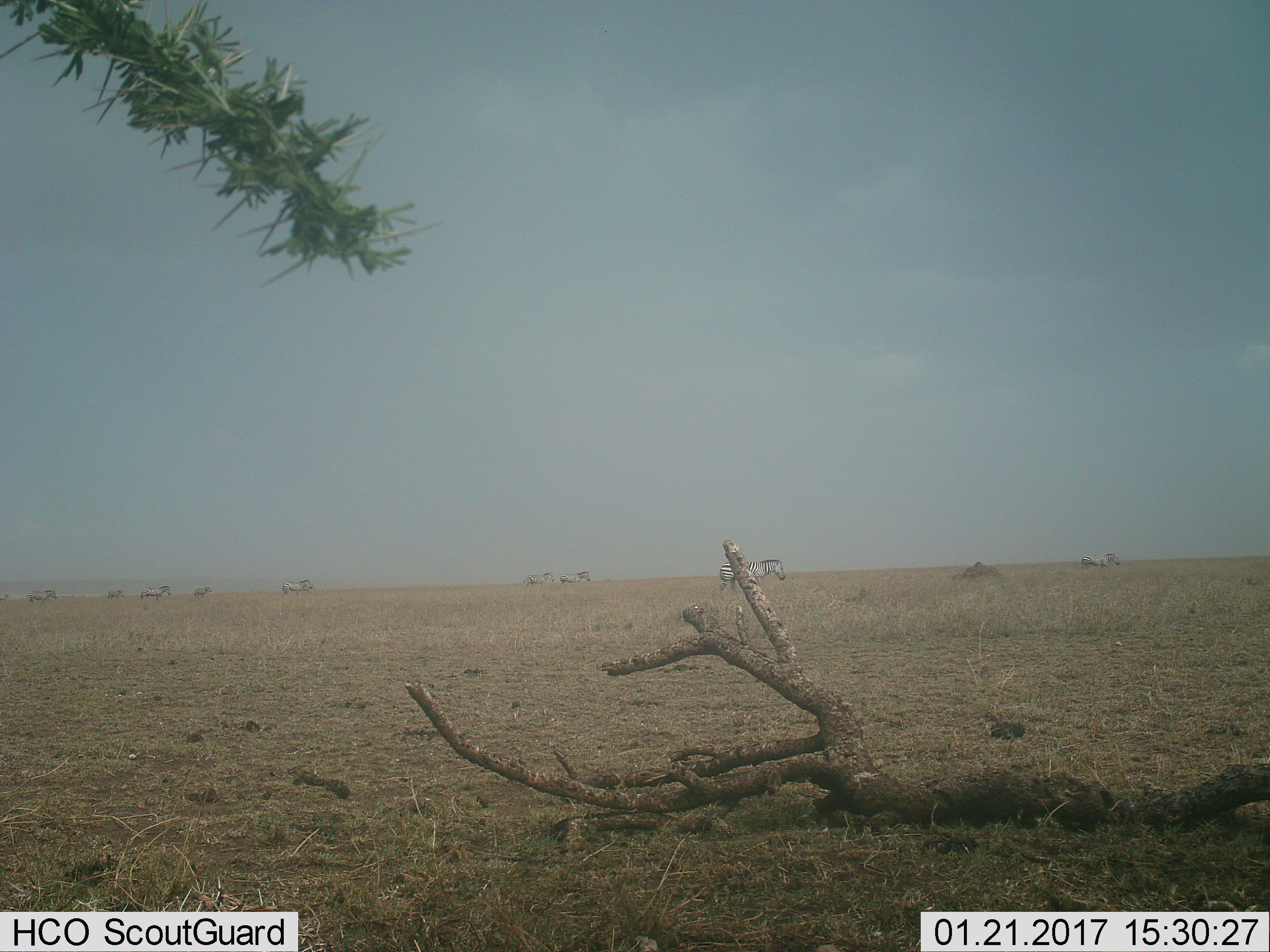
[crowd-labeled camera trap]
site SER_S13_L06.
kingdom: Animalia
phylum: Chordata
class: Mammalia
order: Perissodactyla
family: Equidae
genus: Equus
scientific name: Equus quagga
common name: plains zebra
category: zebraplains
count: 10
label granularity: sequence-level